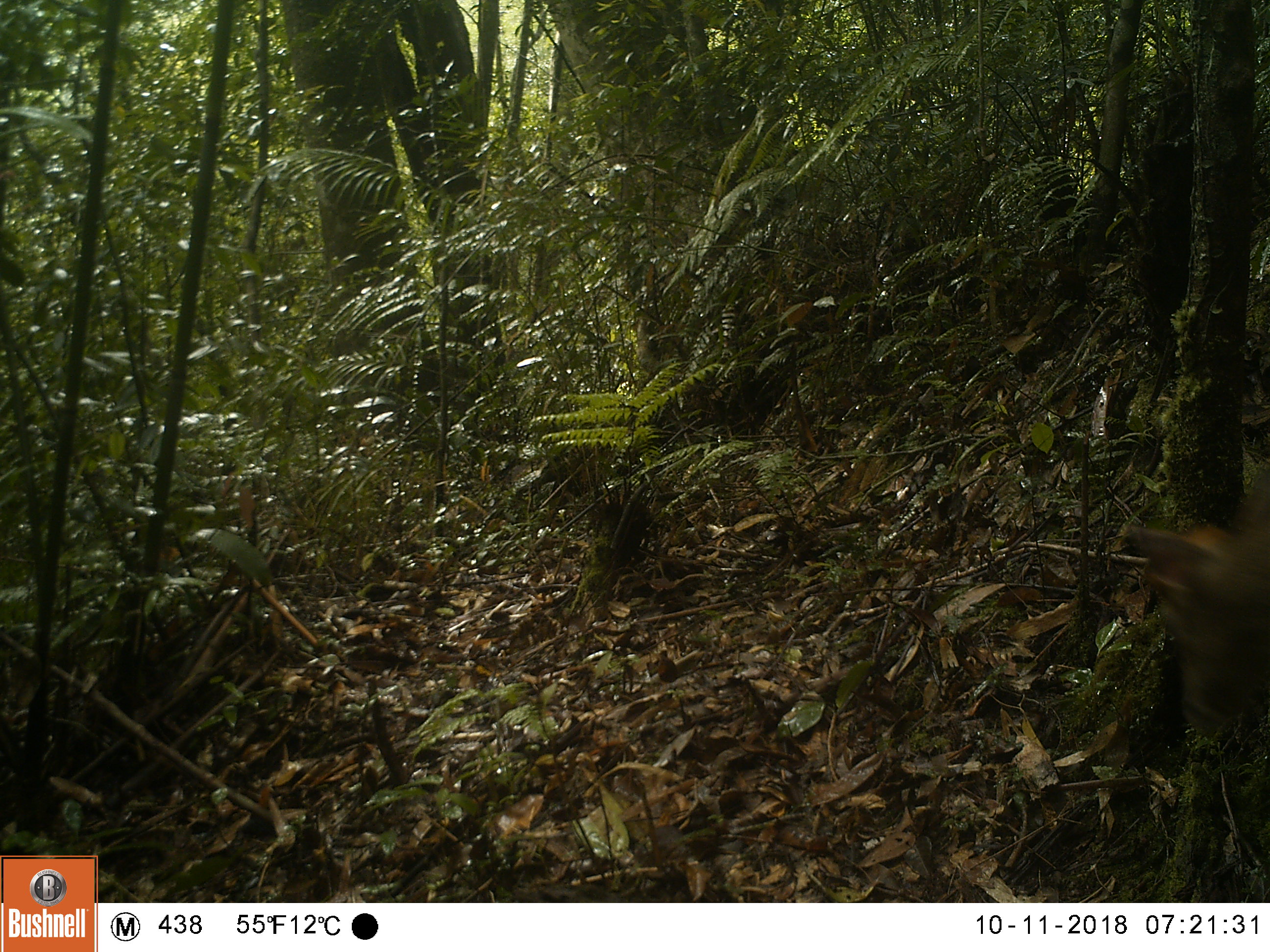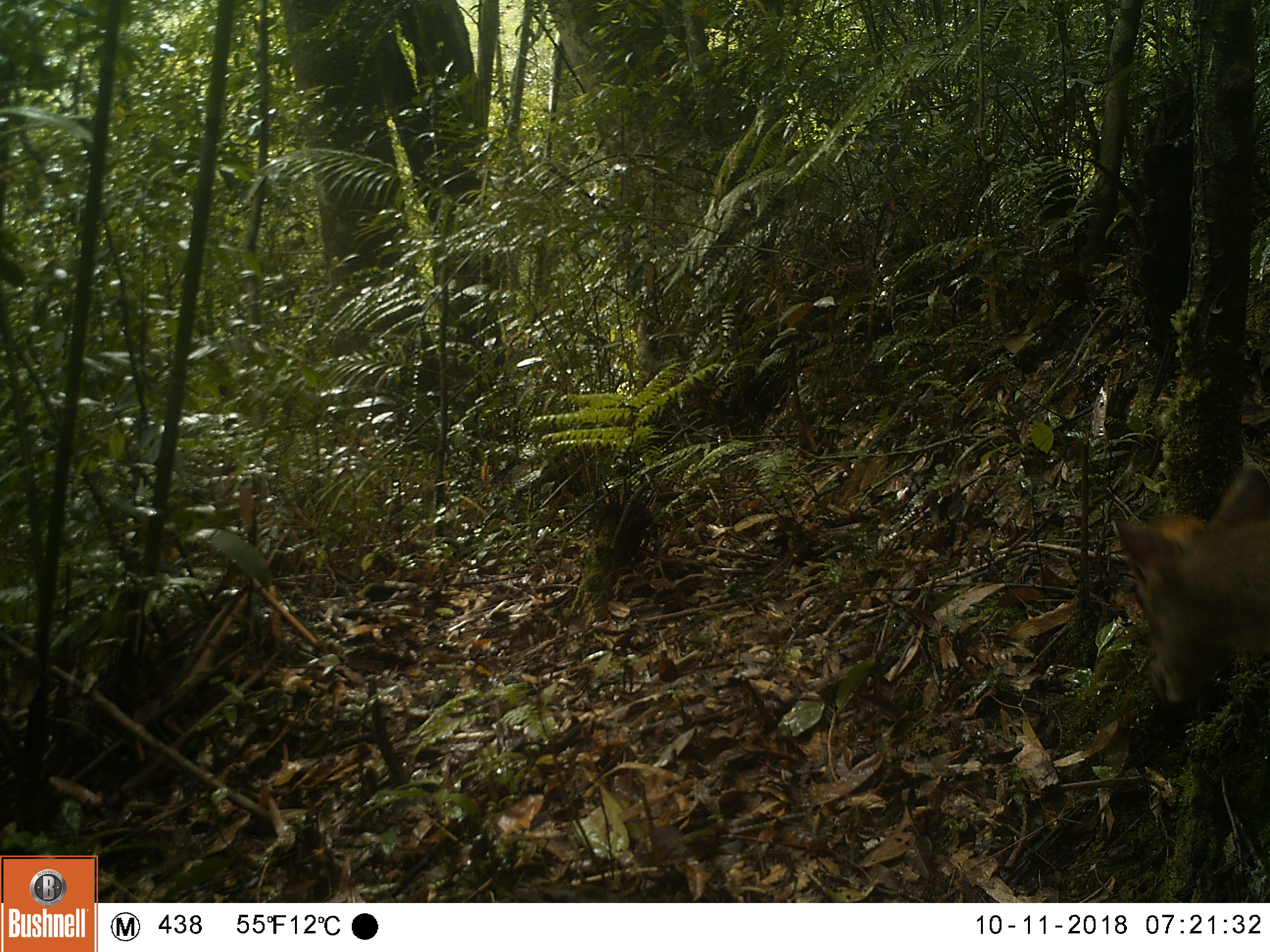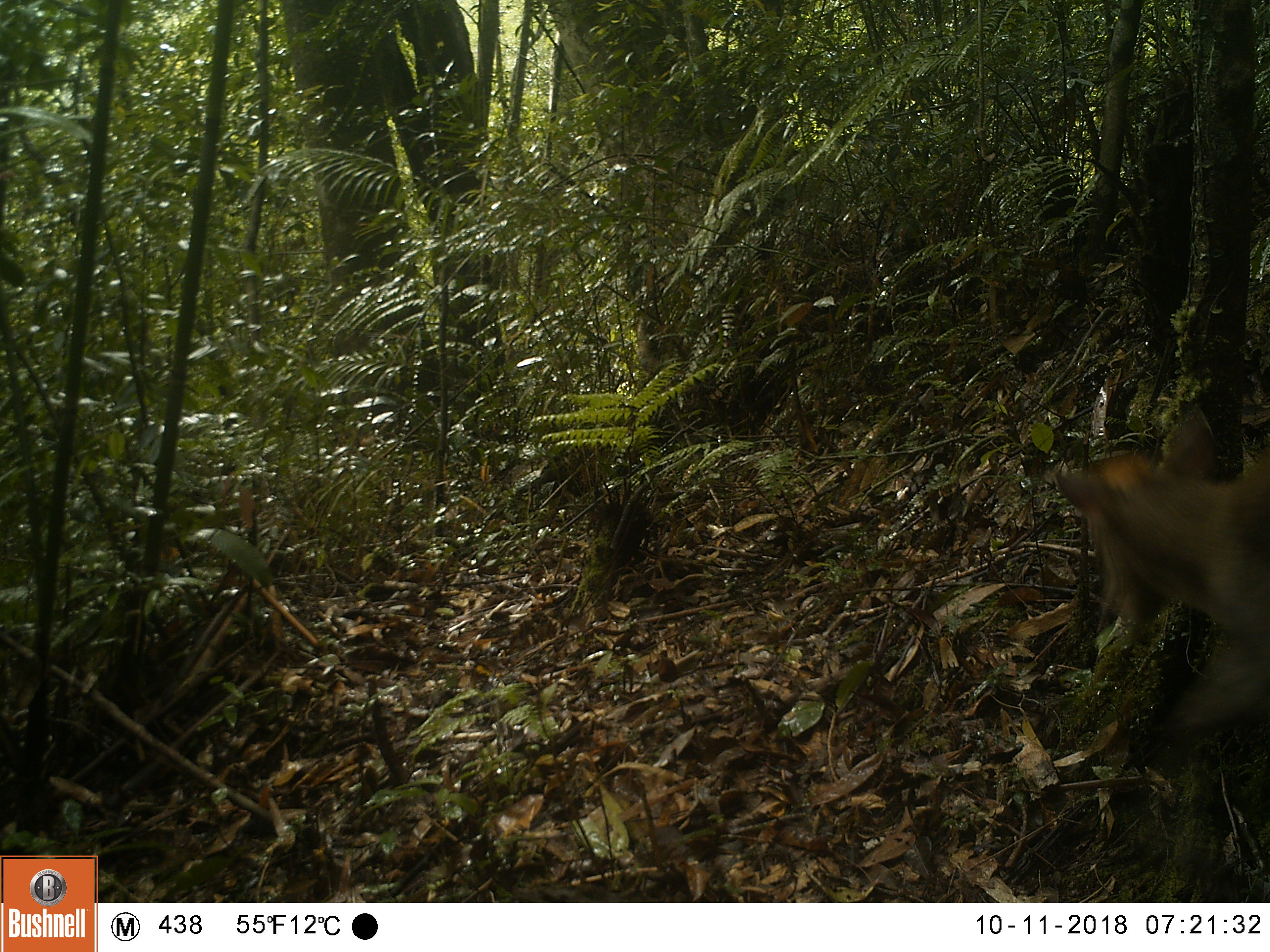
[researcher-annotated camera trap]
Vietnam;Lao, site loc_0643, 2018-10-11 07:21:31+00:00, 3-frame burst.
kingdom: Animalia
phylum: Chordata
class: Mammalia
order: Artiodactyla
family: Cervidae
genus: Muntiacus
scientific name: Muntiacus rooseveltorum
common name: roosevelt's muntjac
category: roosevelts muntjac group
Roosevelts muntjac group (roosevelt's muntjac) (Muntiacus rooseveltorum). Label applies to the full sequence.